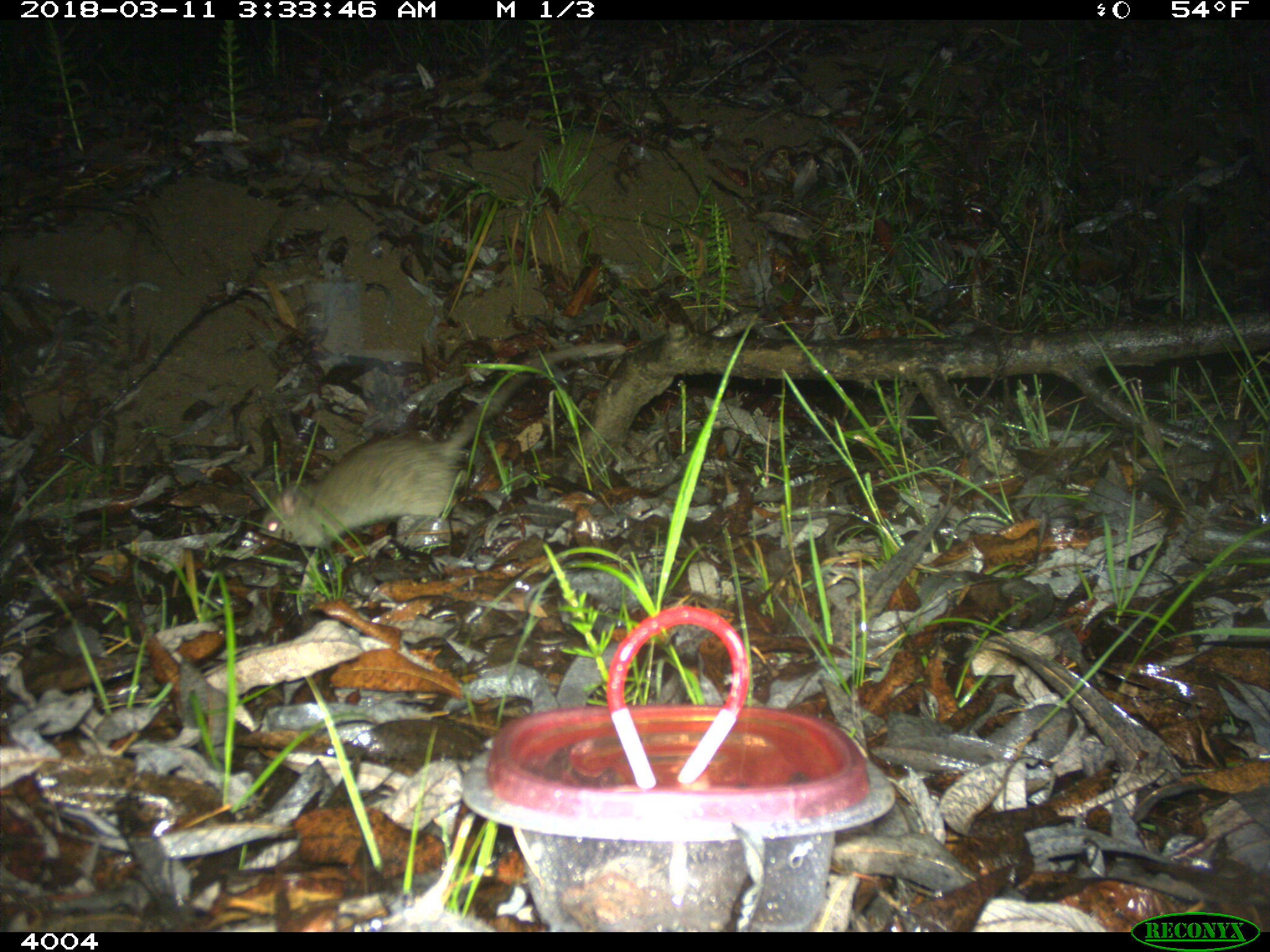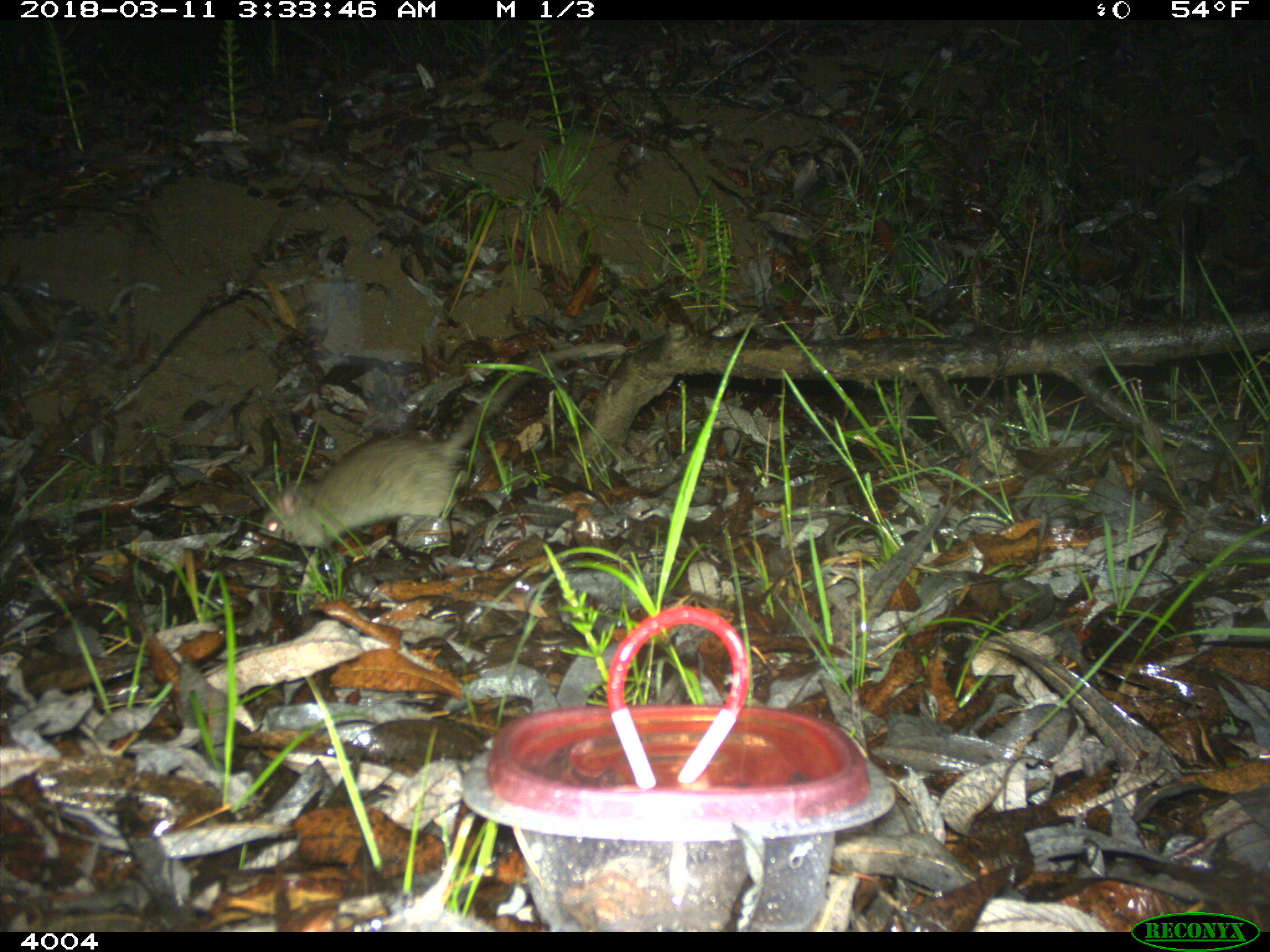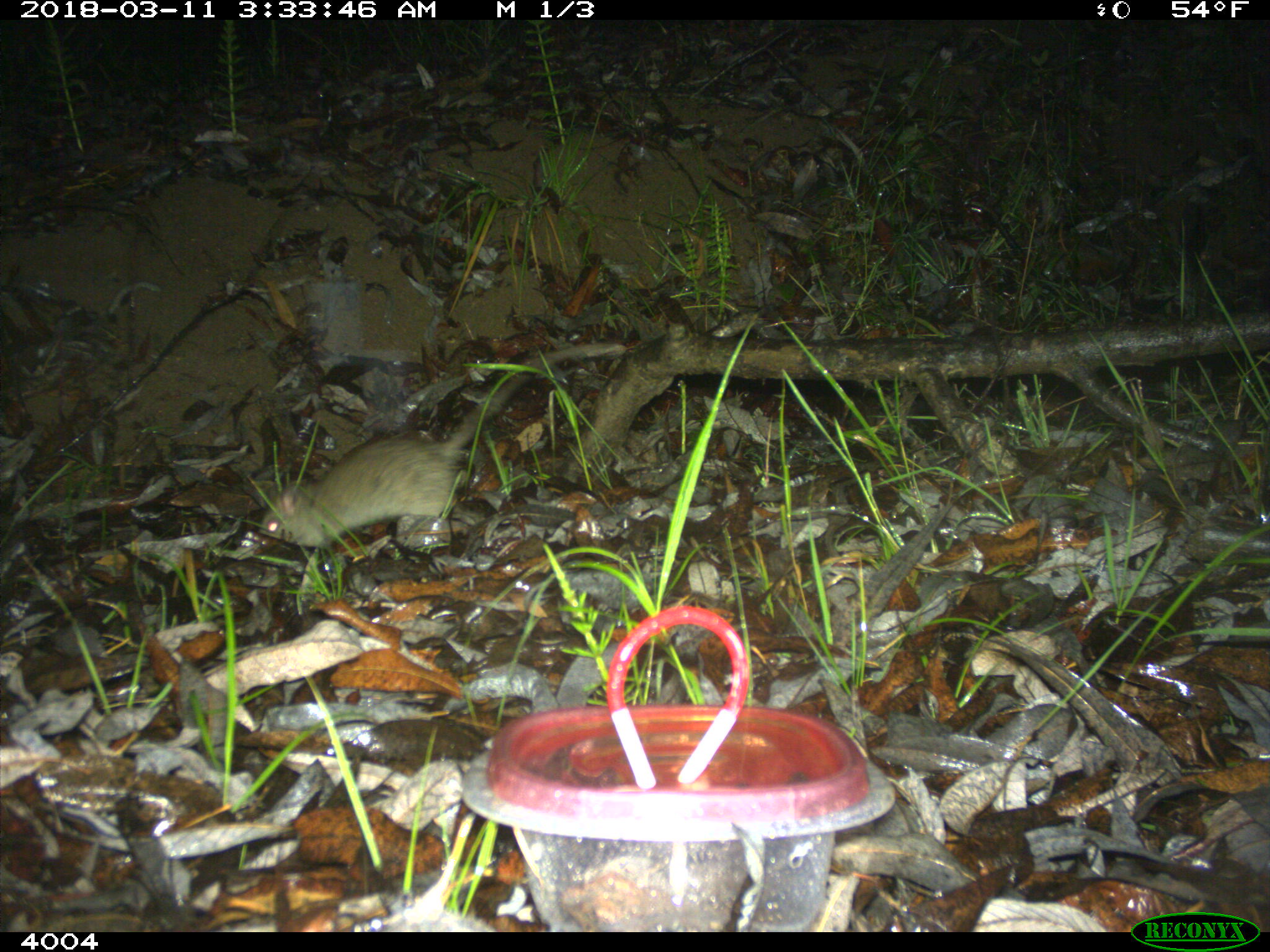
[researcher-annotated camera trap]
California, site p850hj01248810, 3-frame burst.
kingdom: Animalia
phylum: Chordata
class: Mammalia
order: Rodentia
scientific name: Rodentia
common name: rodent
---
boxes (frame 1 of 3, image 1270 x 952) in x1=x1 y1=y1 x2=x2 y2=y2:
rodent: x1=259 y1=343 x2=628 y2=549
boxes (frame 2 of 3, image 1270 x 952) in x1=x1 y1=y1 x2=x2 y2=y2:
rodent: x1=257 y1=340 x2=626 y2=550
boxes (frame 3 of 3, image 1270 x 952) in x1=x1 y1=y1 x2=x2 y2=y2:
rodent: x1=257 y1=340 x2=621 y2=547